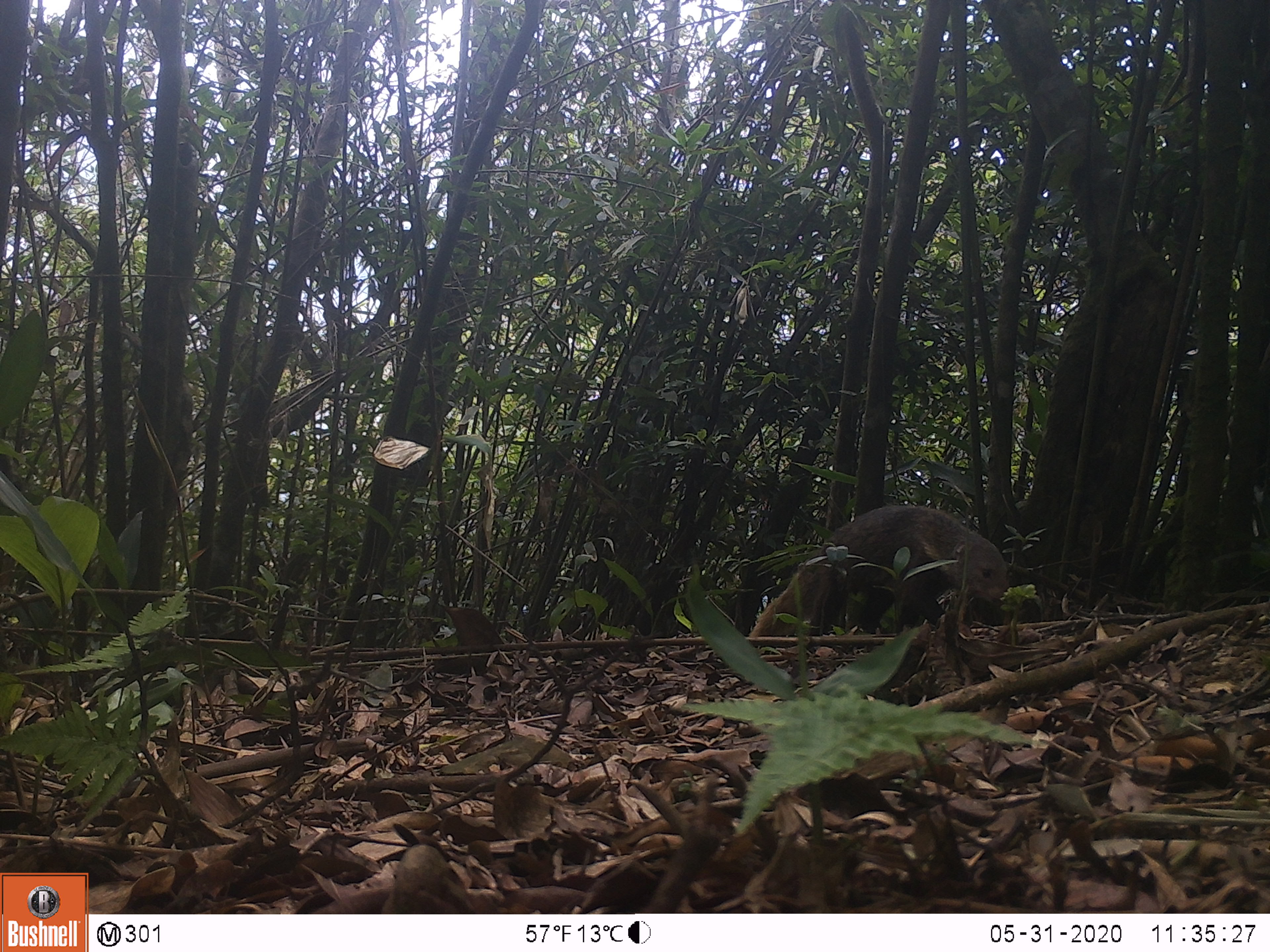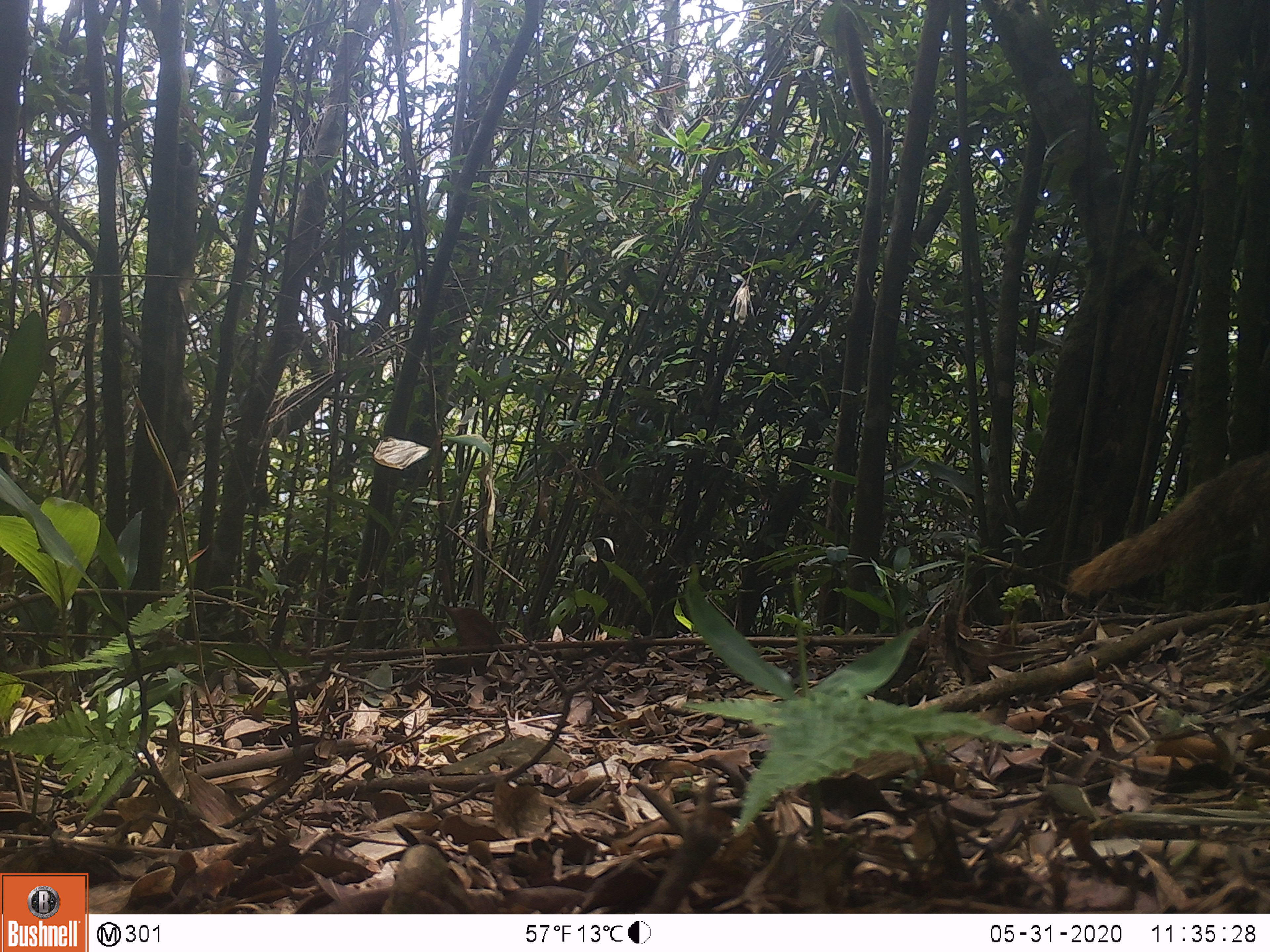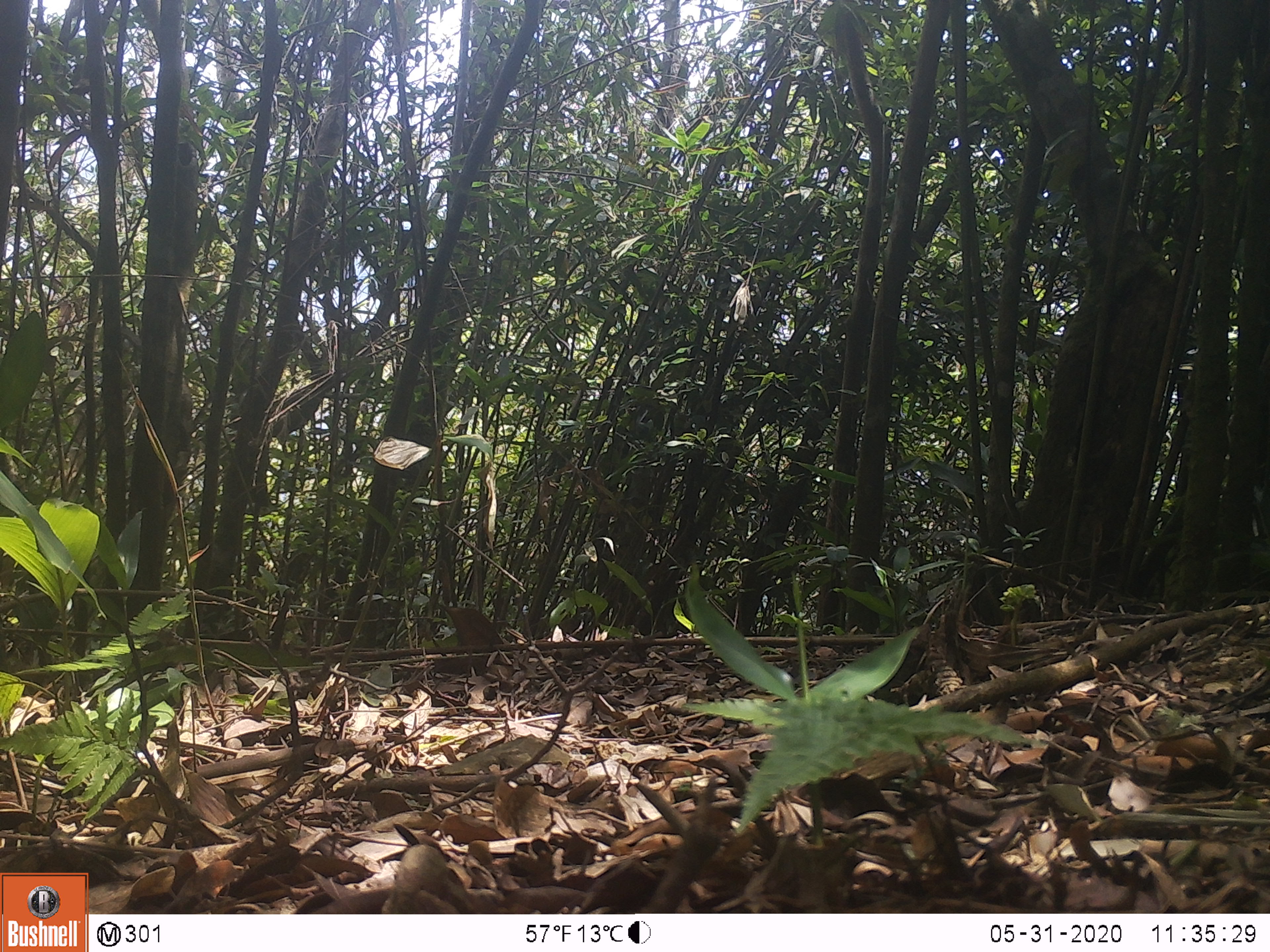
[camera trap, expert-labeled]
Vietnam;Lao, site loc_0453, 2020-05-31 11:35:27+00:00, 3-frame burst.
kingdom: Animalia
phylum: Chordata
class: Mammalia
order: Carnivora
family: Herpestidae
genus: Urva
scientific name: Urva urva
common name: crab-eating mongoose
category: crab eating mongoose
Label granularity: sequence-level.